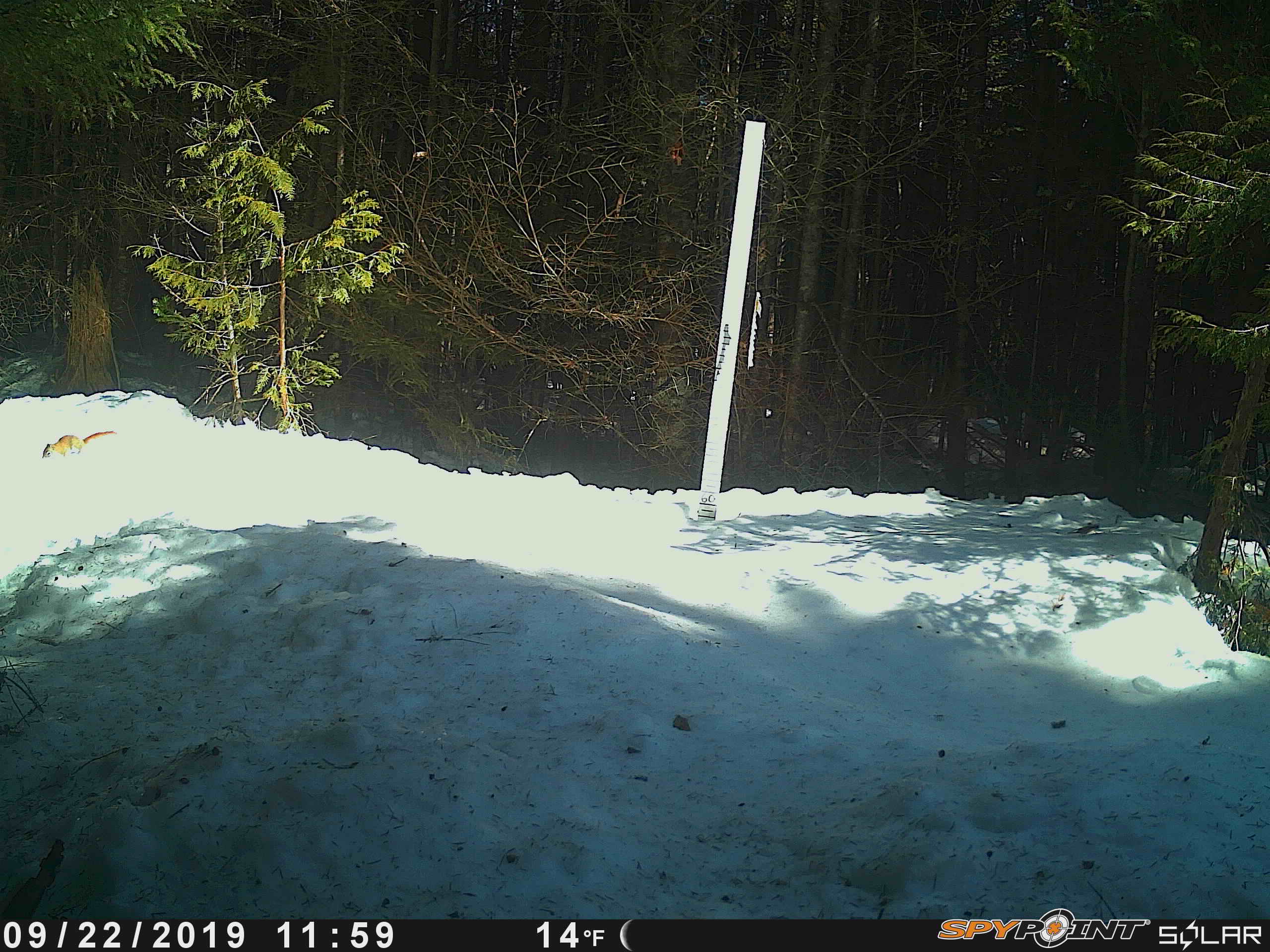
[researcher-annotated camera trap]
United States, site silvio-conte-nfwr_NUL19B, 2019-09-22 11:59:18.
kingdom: Animalia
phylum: Chordata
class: Mammalia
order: Rodentia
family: Sciuridae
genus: Tamiasciurus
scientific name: Tamiasciurus hudsonicus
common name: red squirrel